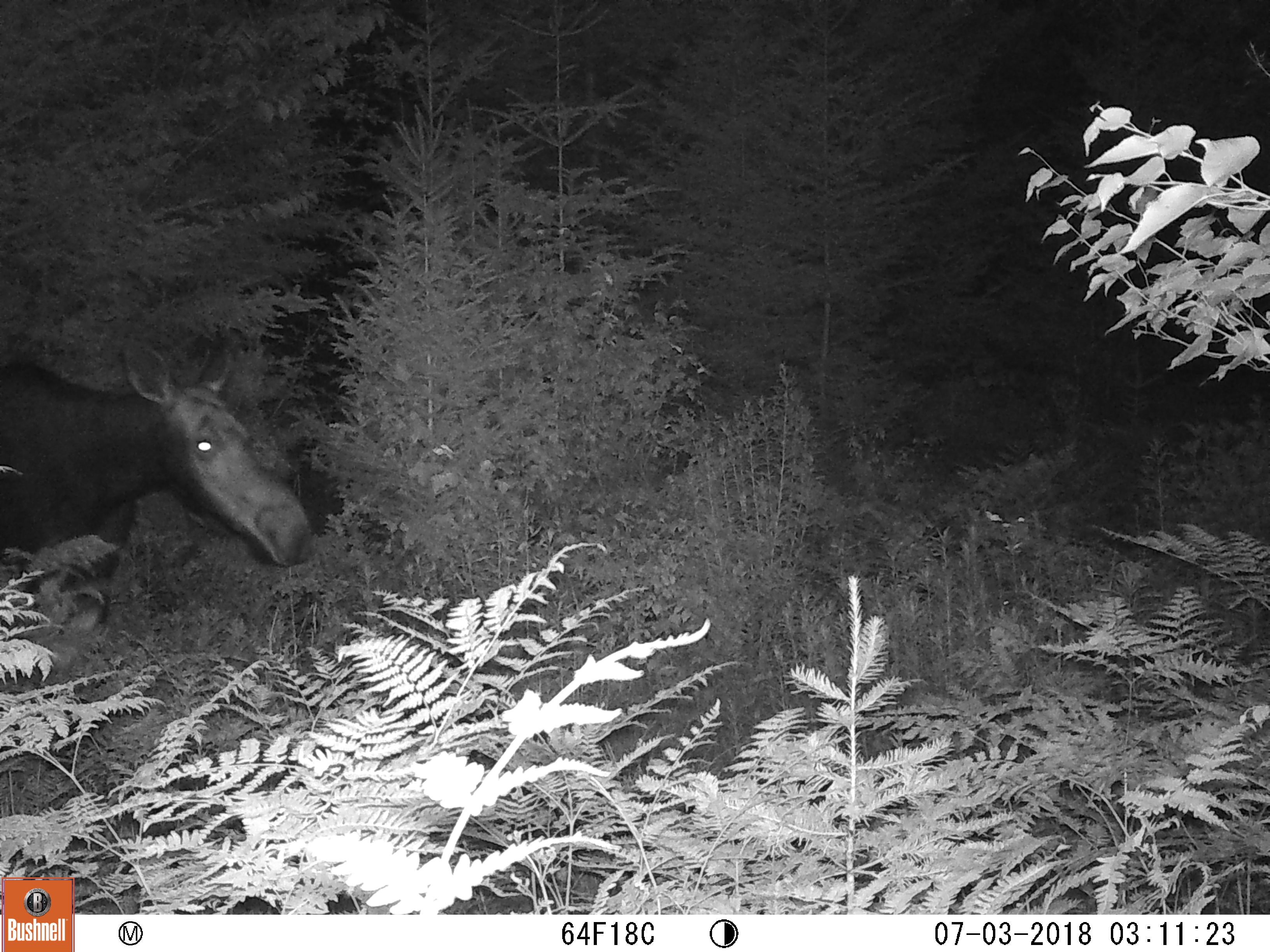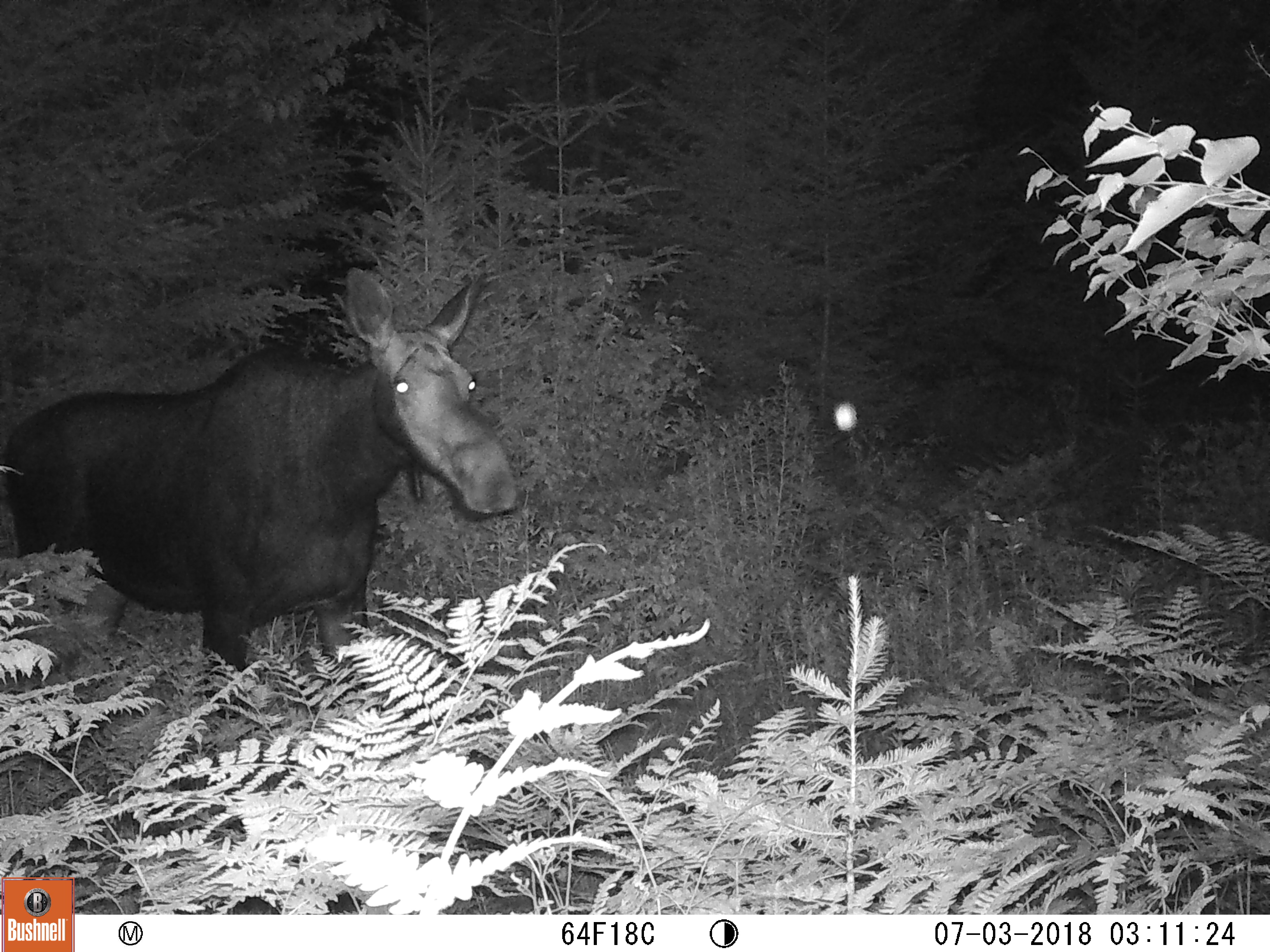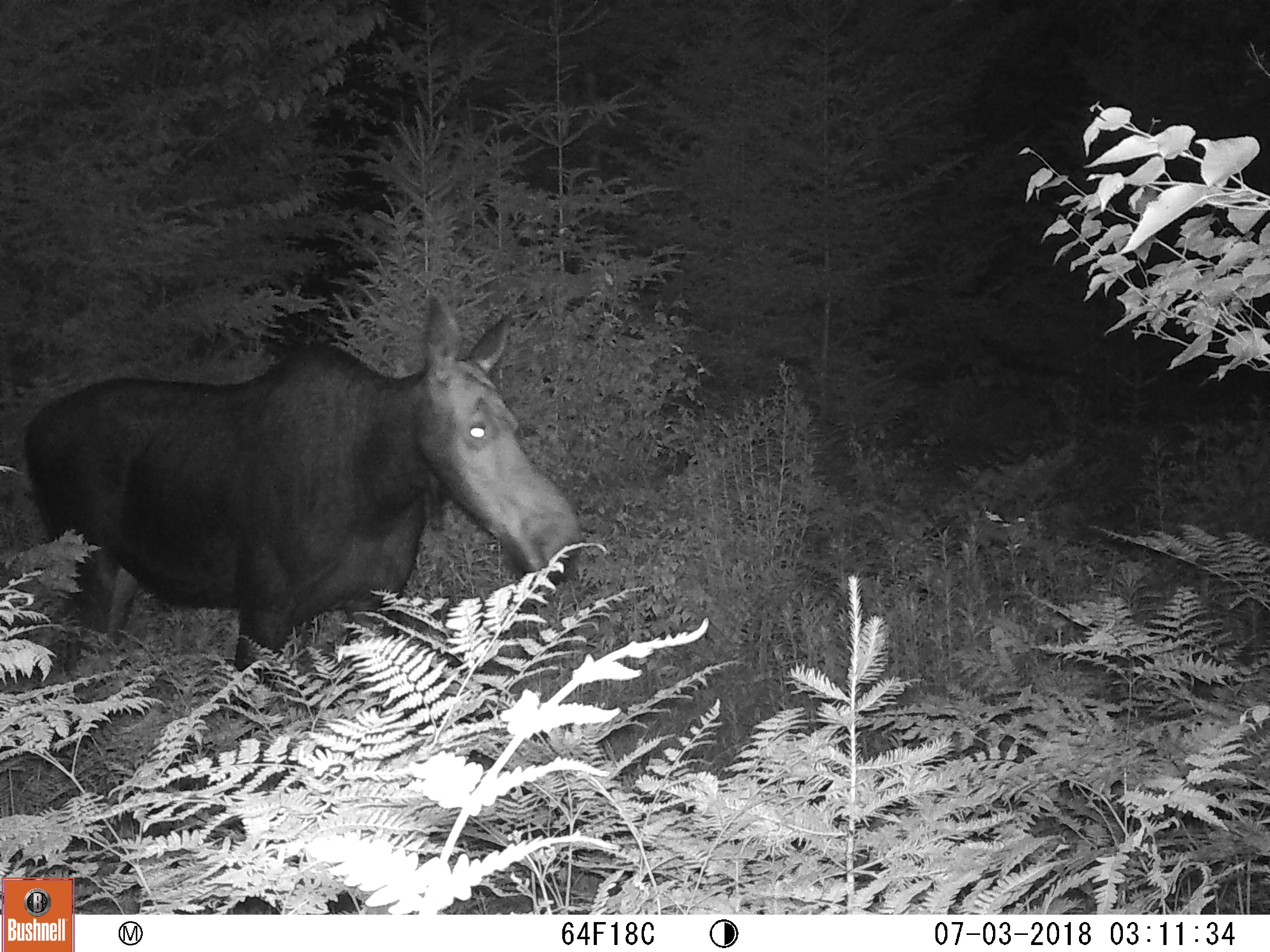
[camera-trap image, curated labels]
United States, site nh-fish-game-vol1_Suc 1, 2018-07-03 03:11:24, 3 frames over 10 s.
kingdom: Animalia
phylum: Chordata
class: Mammalia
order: Artiodactyla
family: Cervidae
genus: Alces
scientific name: Alces alces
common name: moose